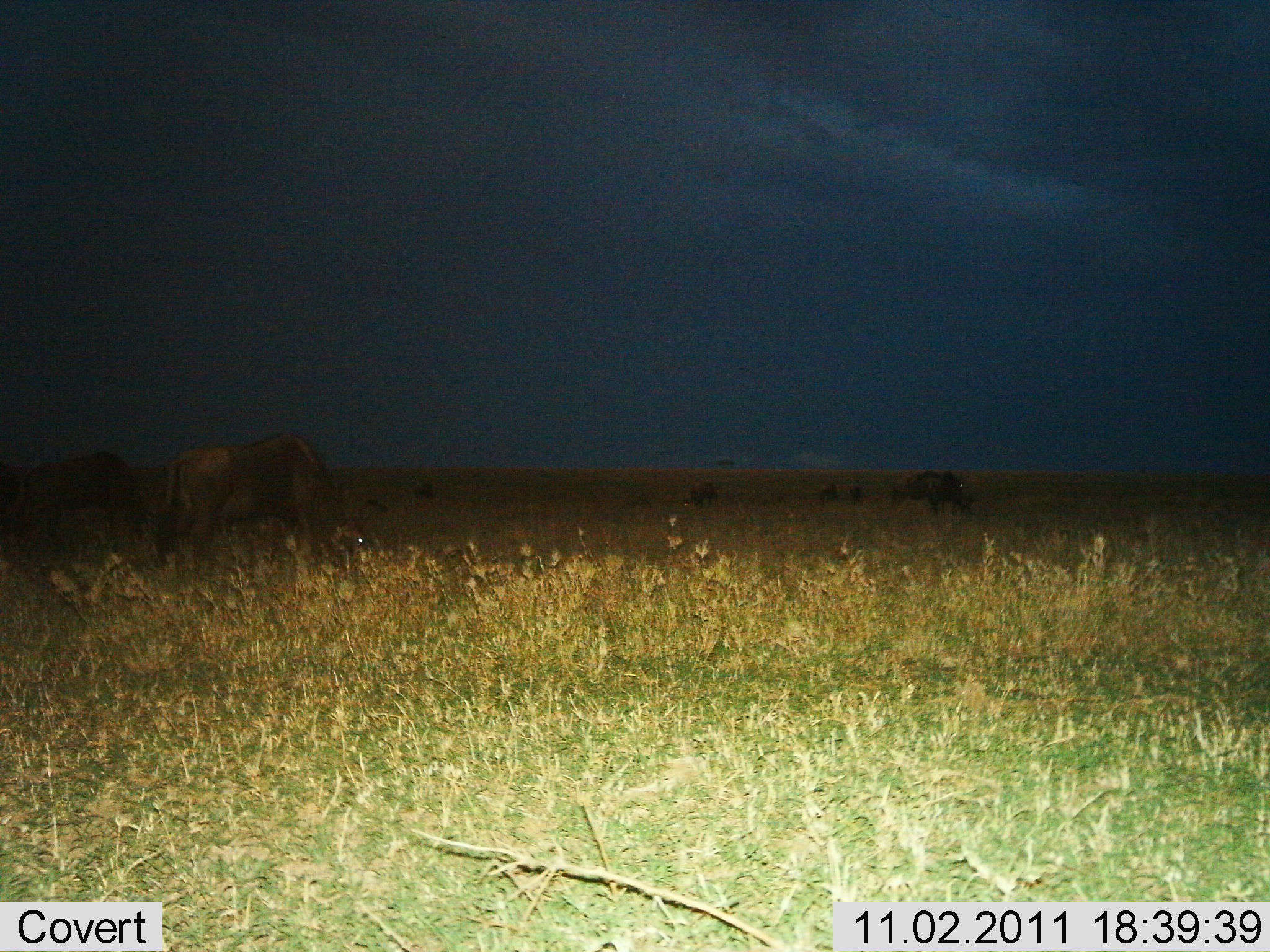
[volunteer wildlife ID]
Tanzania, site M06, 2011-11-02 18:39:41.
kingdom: Animalia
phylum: Chordata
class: Mammalia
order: Artiodactyla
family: Bovidae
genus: Connochaetes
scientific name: Connochaetes taurinus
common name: blue wildebeest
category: wildebeest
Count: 8.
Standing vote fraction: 64%.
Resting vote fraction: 9%.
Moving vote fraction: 0%.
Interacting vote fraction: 0%.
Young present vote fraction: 0%.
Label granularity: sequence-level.